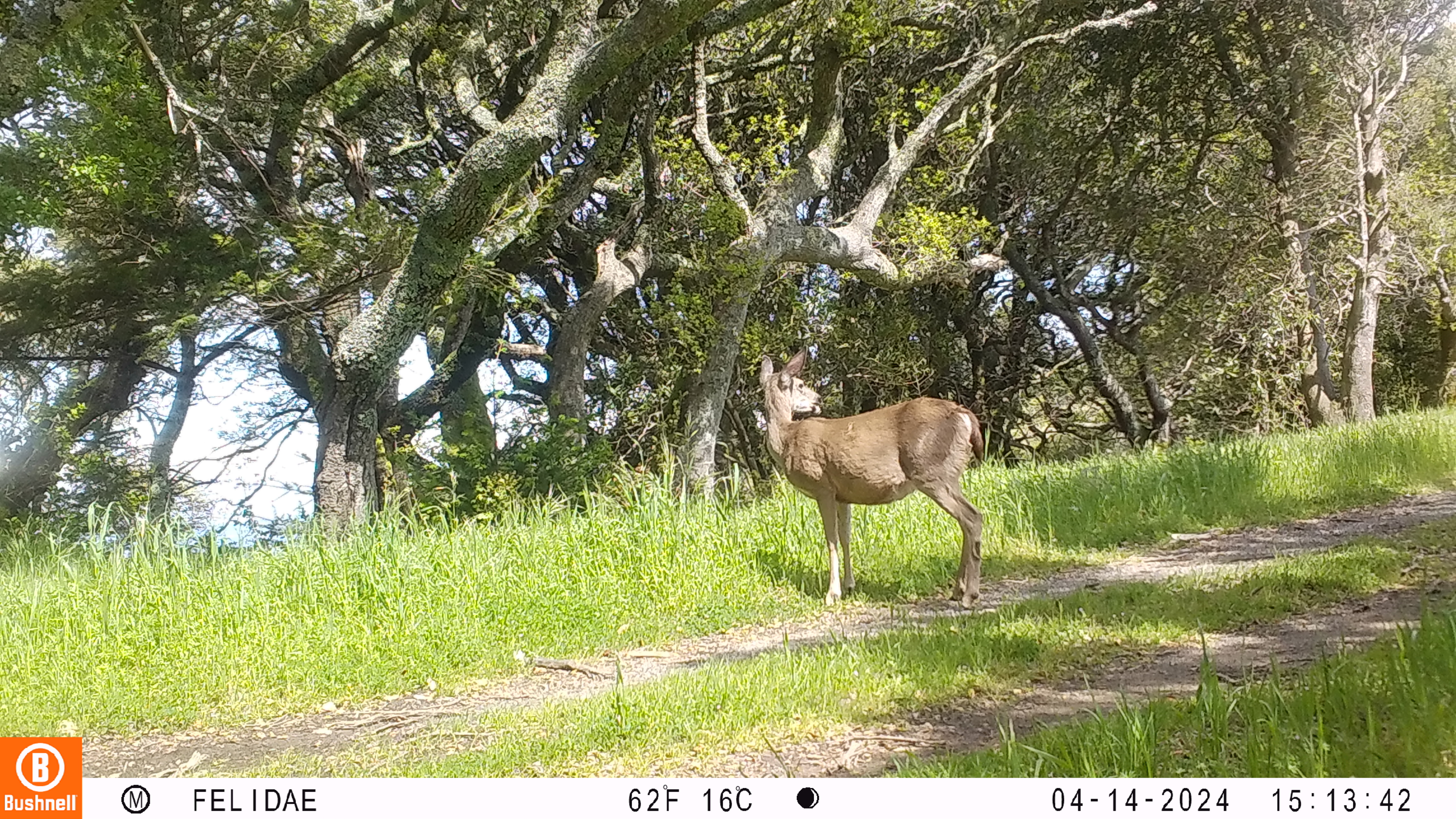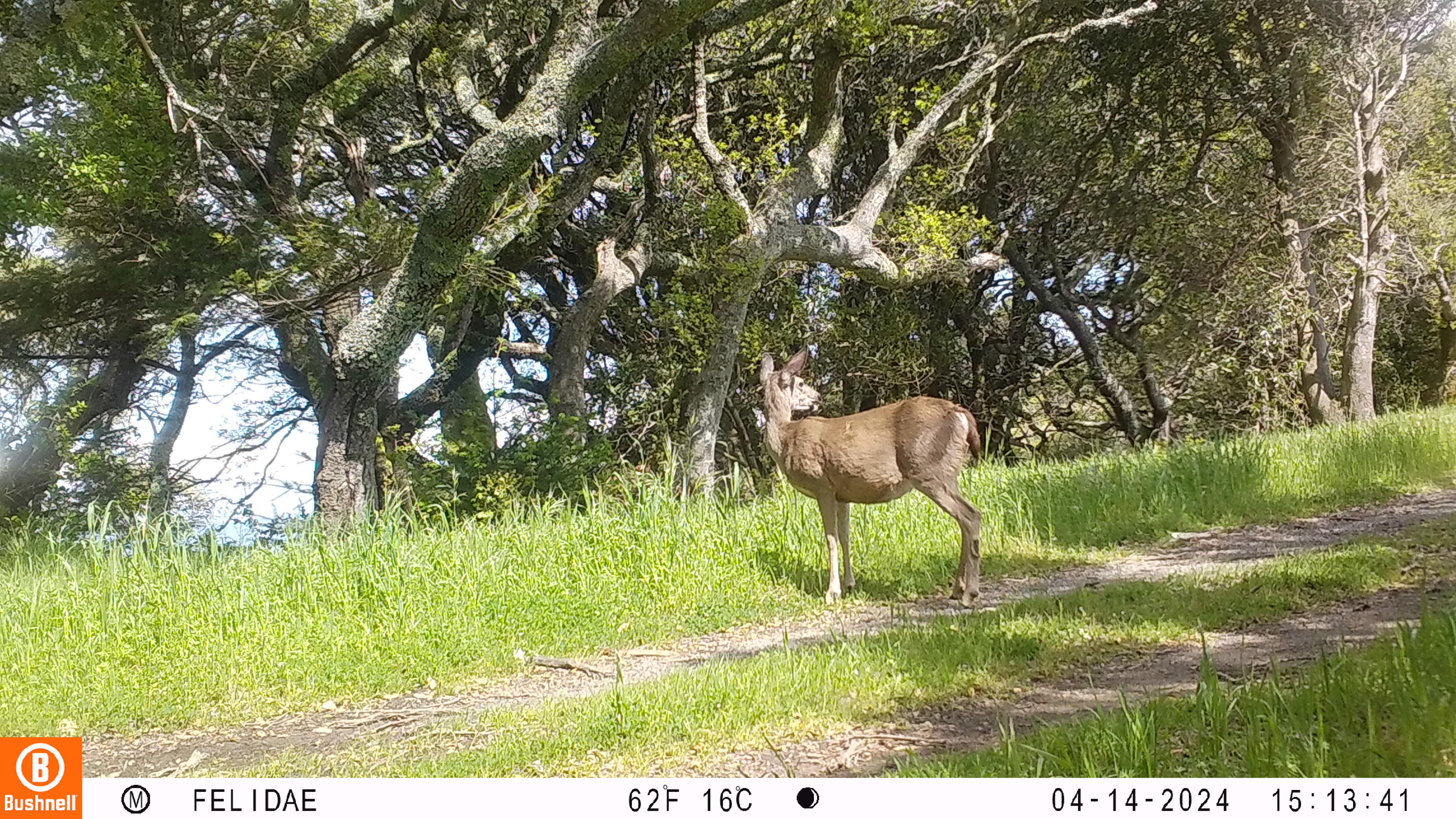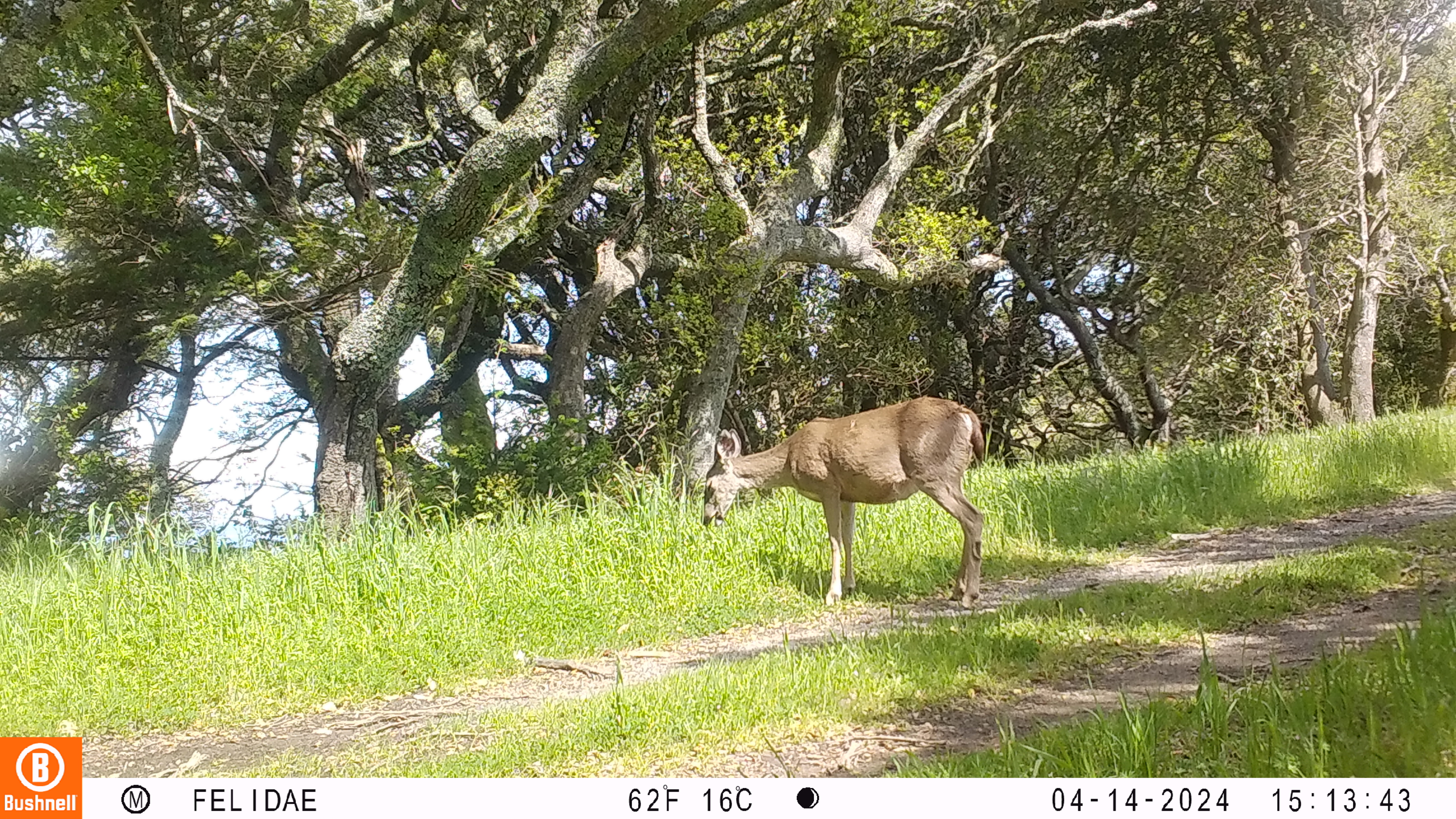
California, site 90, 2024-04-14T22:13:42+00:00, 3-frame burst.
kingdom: Animalia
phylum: Chordata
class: Mammalia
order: Artiodactyla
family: Cervidae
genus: Odocoileus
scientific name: Odocoileus hemionus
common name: mule deer